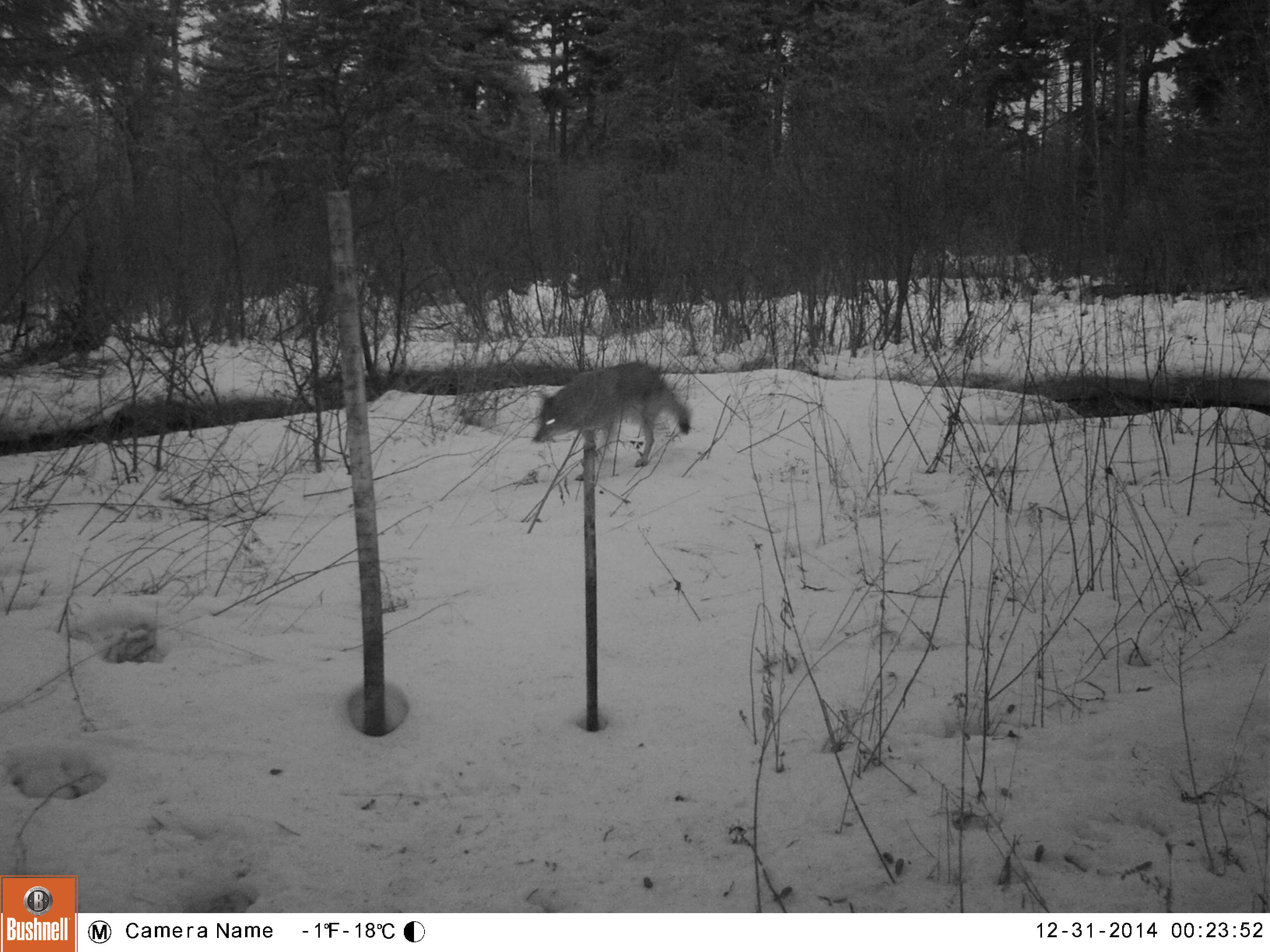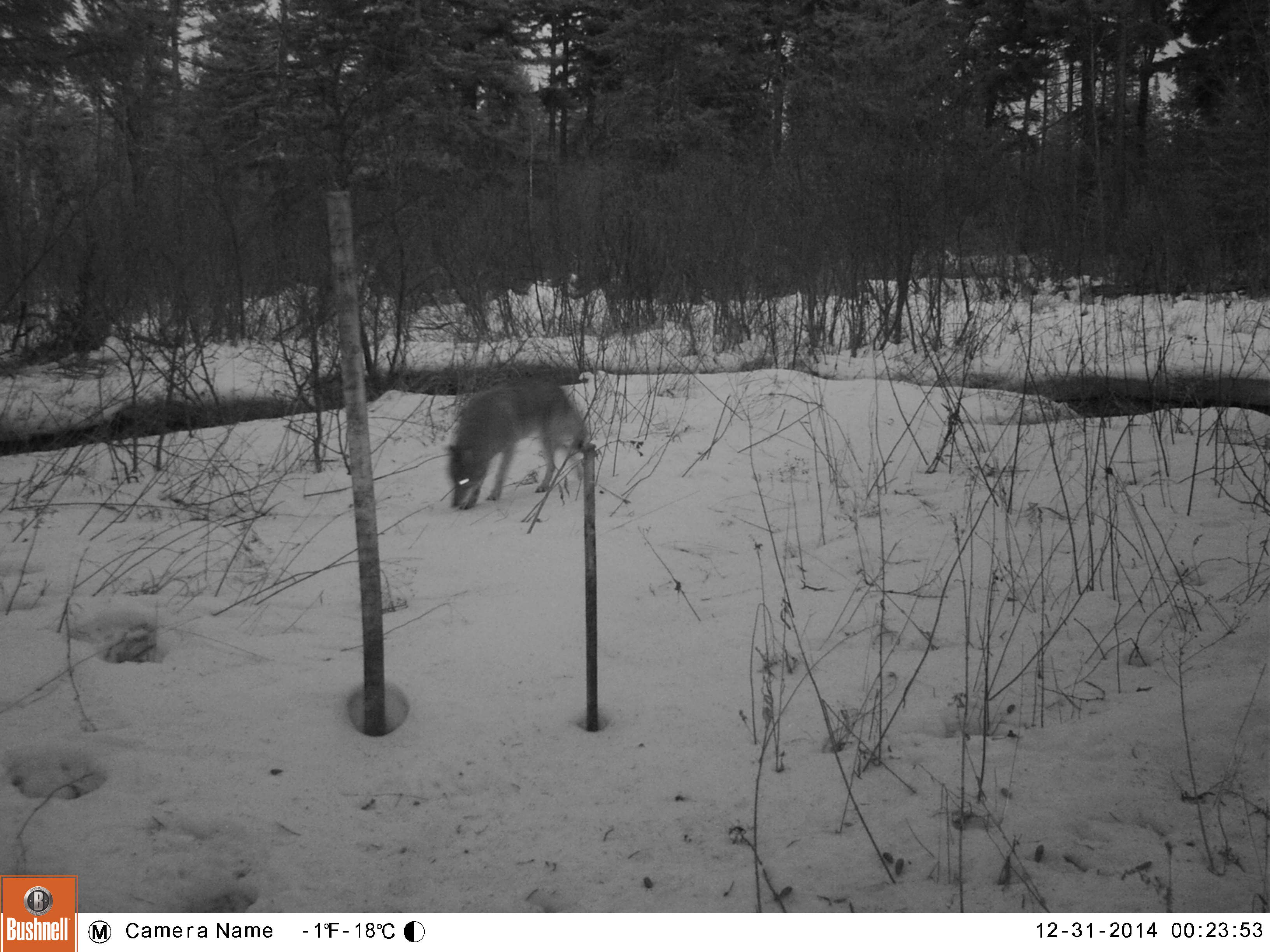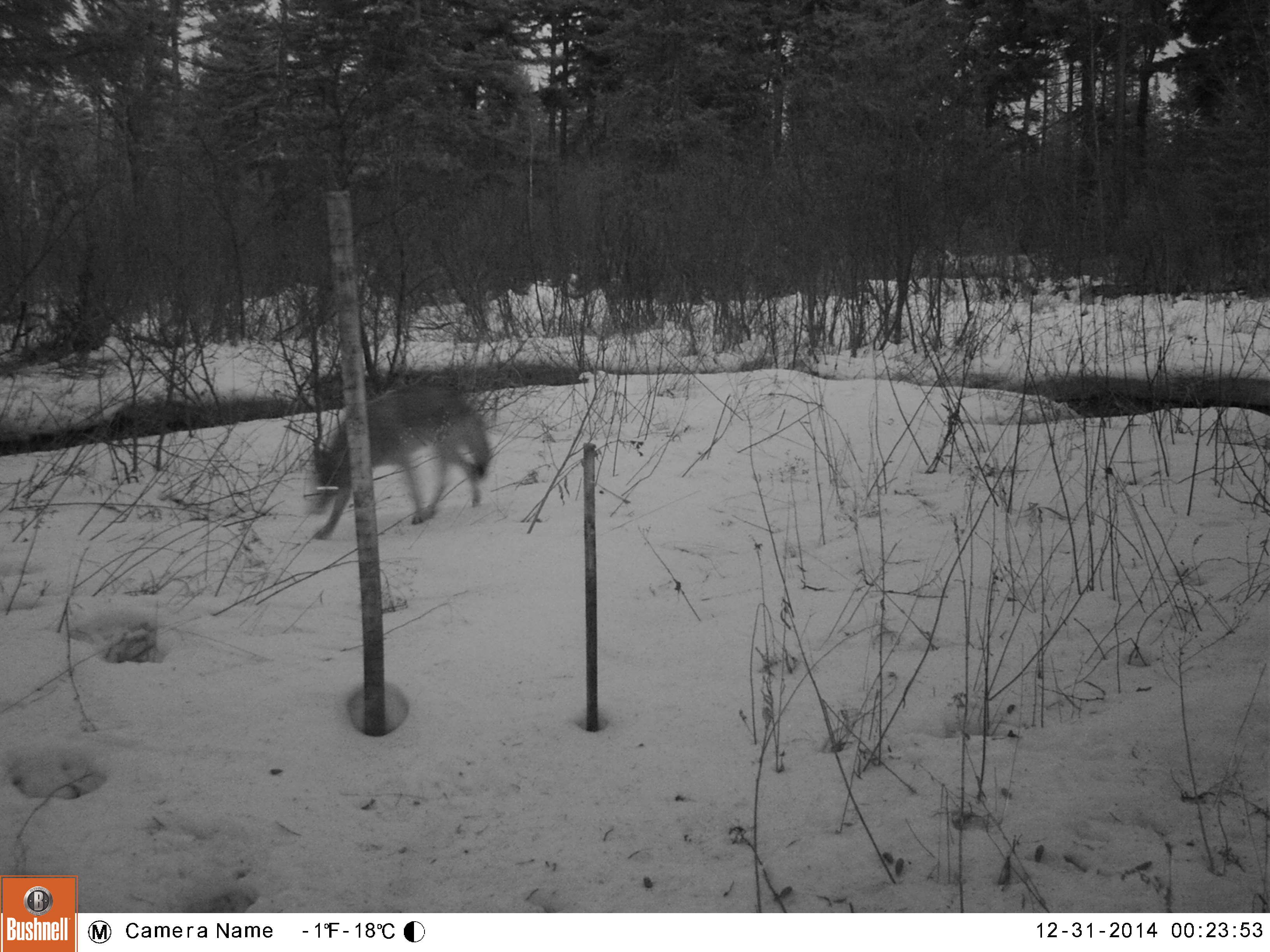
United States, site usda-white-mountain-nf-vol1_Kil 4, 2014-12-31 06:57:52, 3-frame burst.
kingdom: Animalia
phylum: Chordata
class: Mammalia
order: Carnivora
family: Canidae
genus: Canis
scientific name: Canis latrans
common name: coyote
Coyote (Canis latrans).